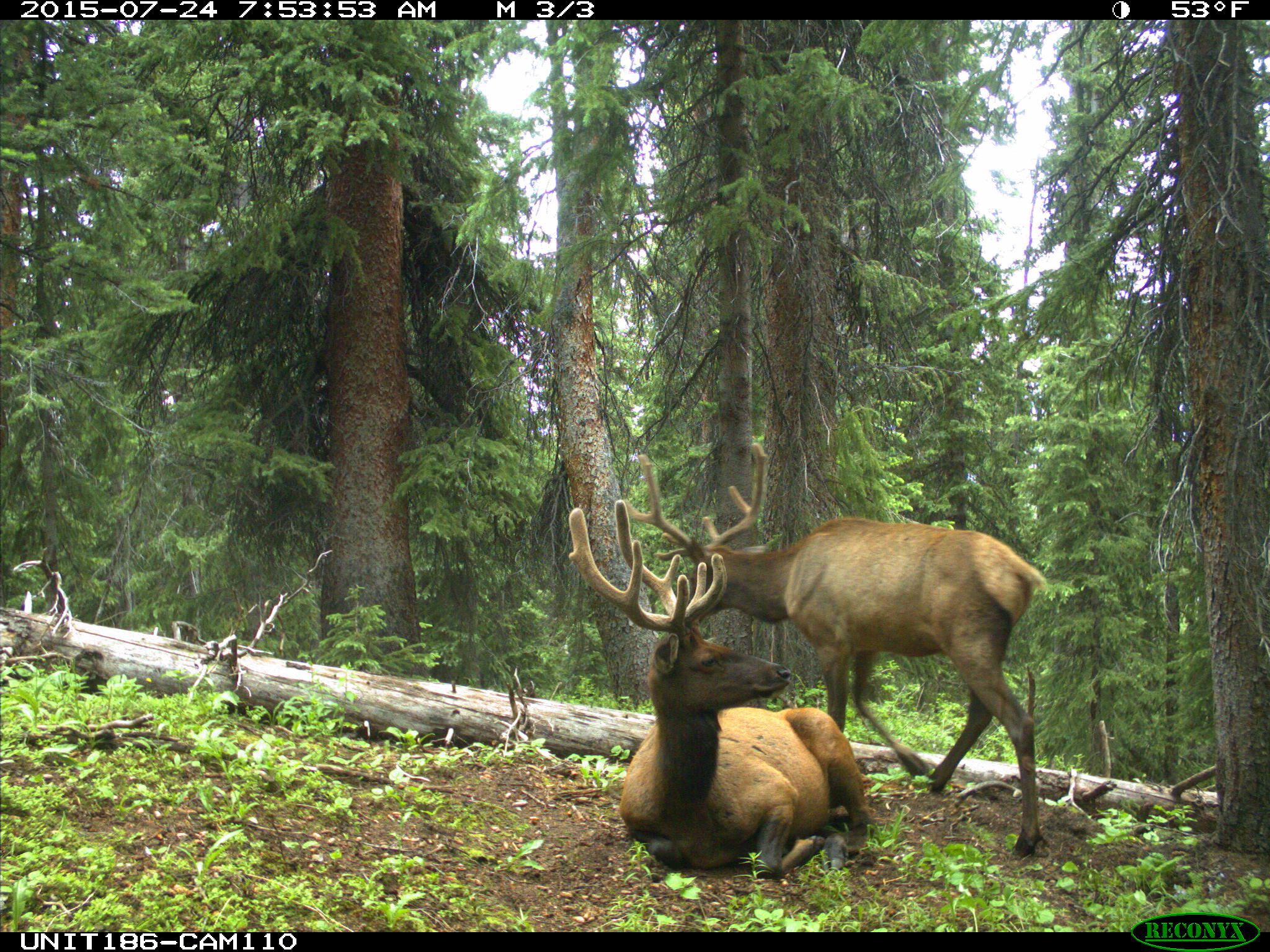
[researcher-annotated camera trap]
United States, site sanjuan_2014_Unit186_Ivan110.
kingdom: Animalia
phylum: Chordata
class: Mammalia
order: Artiodactyla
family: Cervidae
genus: Cervus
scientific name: Cervus elaphus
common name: red deer